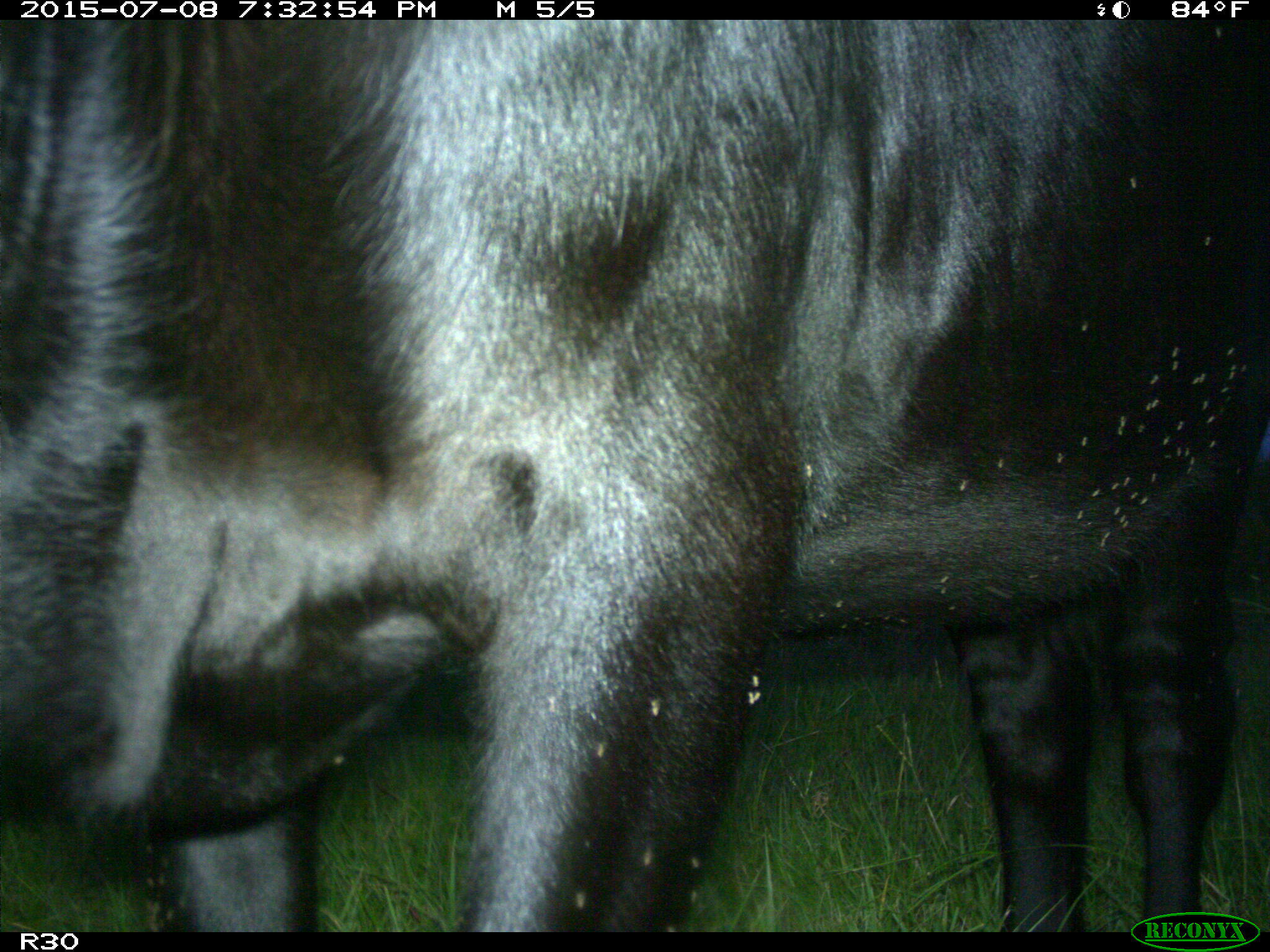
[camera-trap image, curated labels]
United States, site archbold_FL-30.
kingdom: Animalia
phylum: Chordata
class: Mammalia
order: Artiodactyla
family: Bovidae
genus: Bos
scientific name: Bos taurus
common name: domestic cow